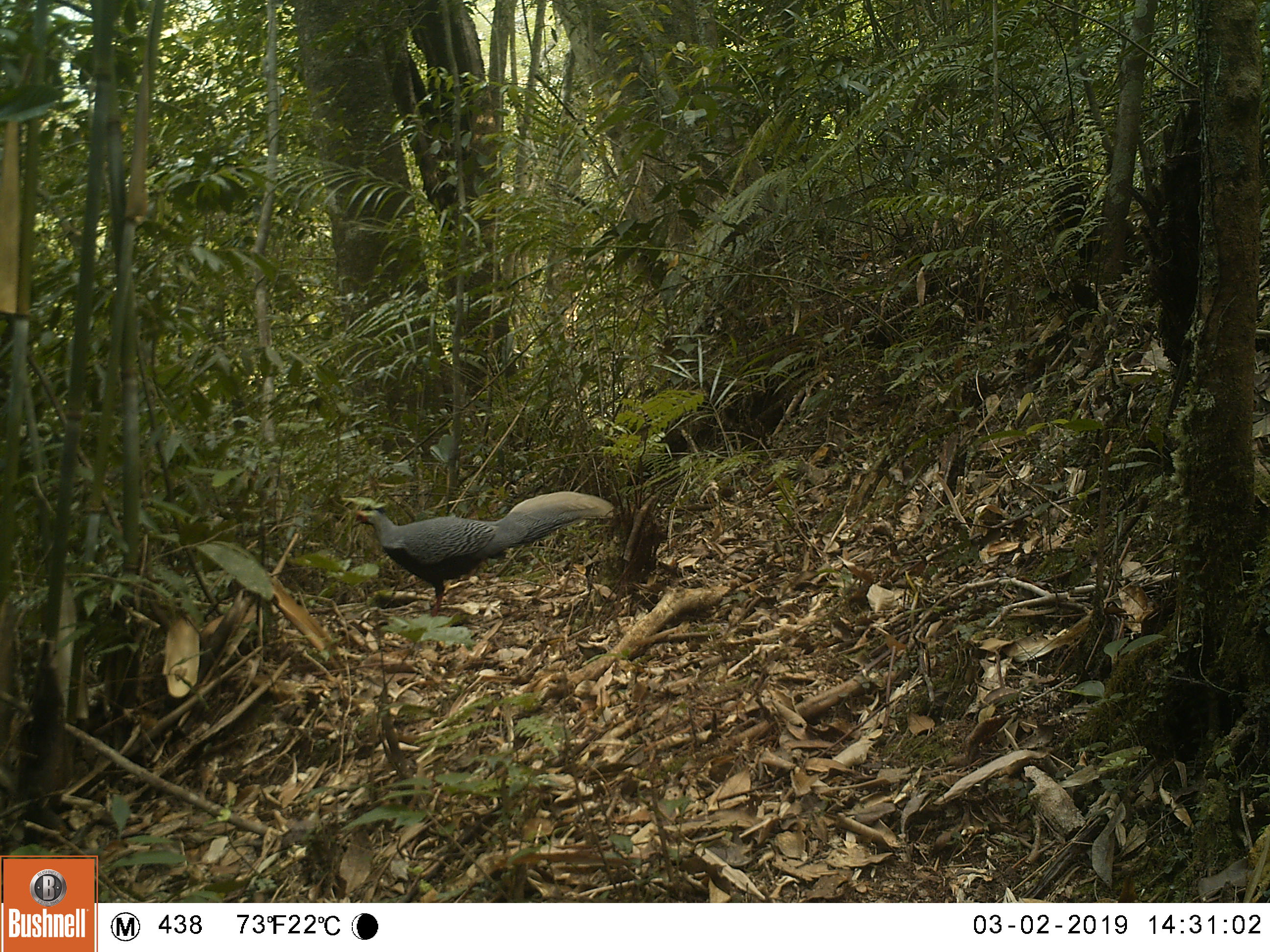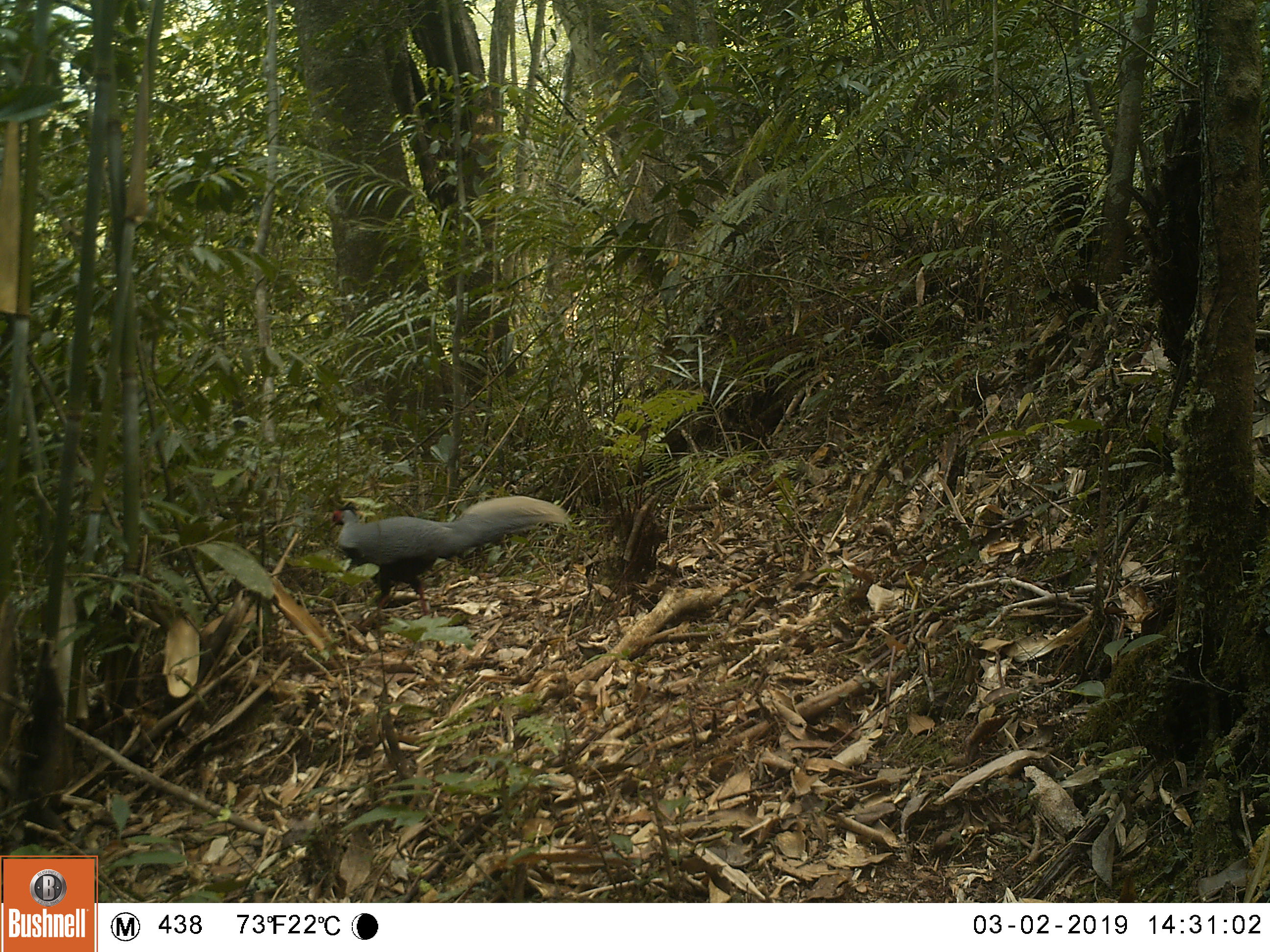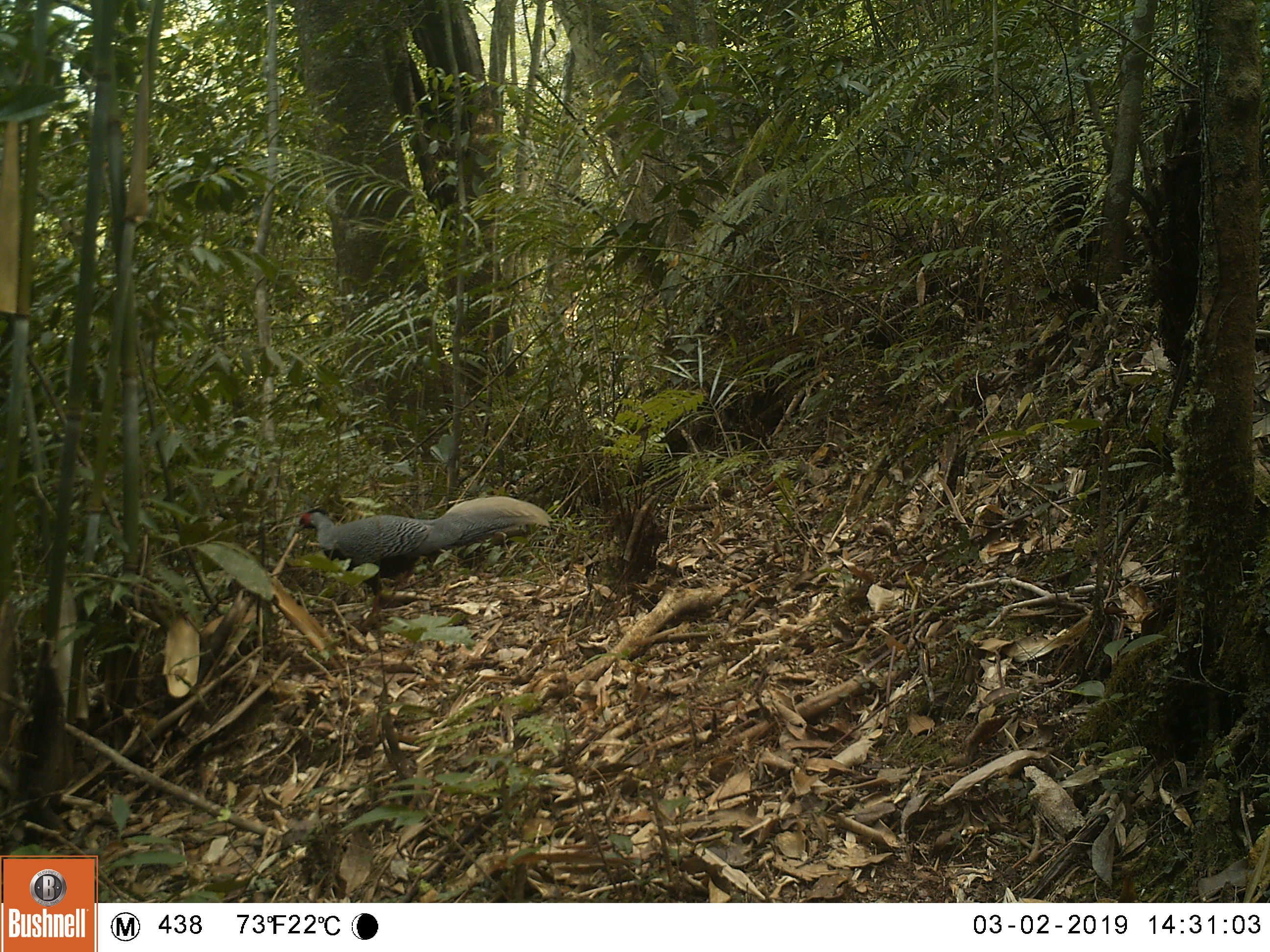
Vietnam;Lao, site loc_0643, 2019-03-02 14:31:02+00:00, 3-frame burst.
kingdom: Animalia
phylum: Chordata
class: Aves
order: Galliformes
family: Phasianidae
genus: Lophura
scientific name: Lophura nycthemera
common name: silver pheasant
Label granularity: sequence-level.